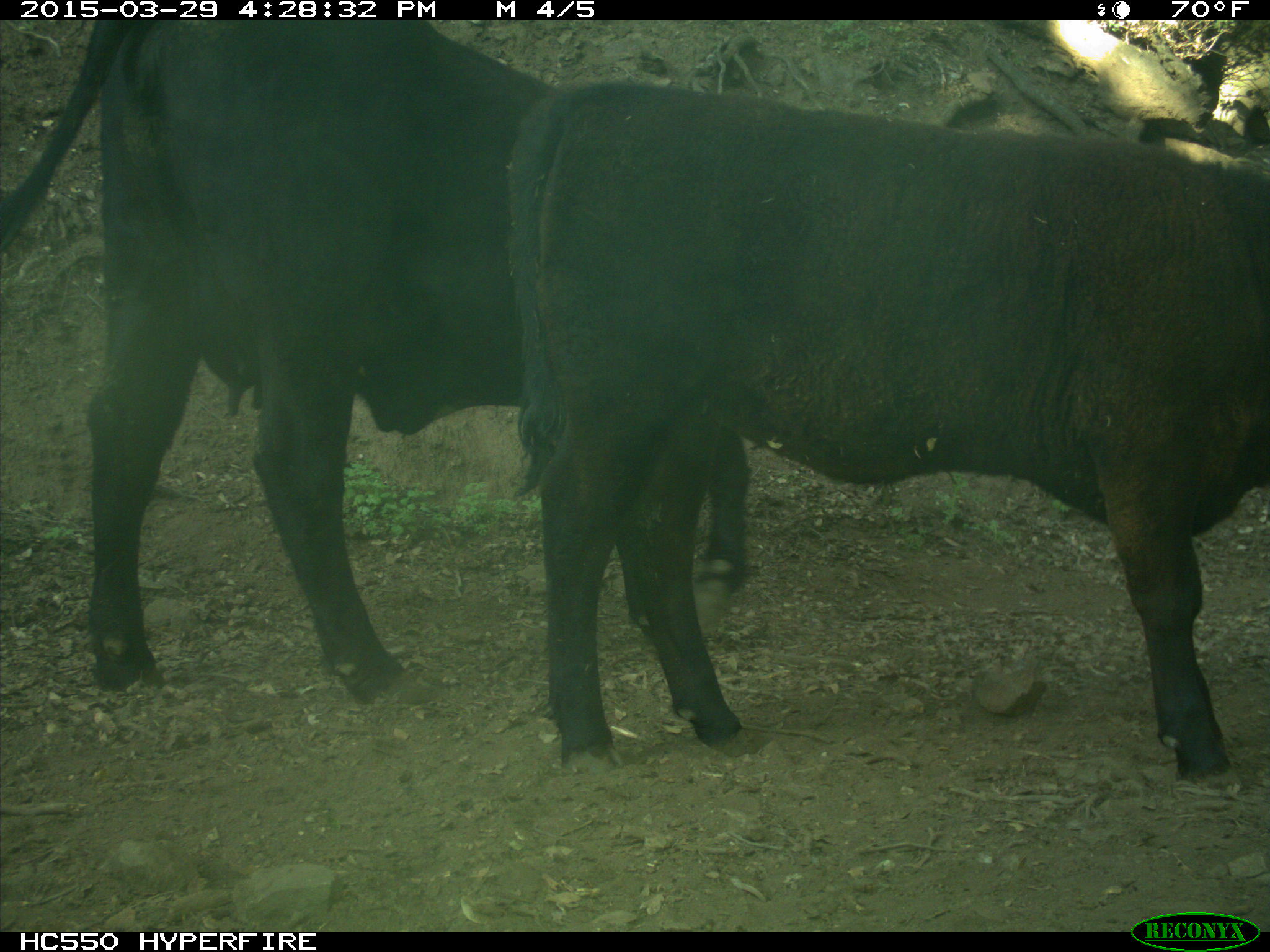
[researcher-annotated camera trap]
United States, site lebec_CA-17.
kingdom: Animalia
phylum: Chordata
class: Mammalia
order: Artiodactyla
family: Bovidae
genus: Bos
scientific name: Bos taurus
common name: domestic cow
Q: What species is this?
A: Bos taurus (domestic cow).